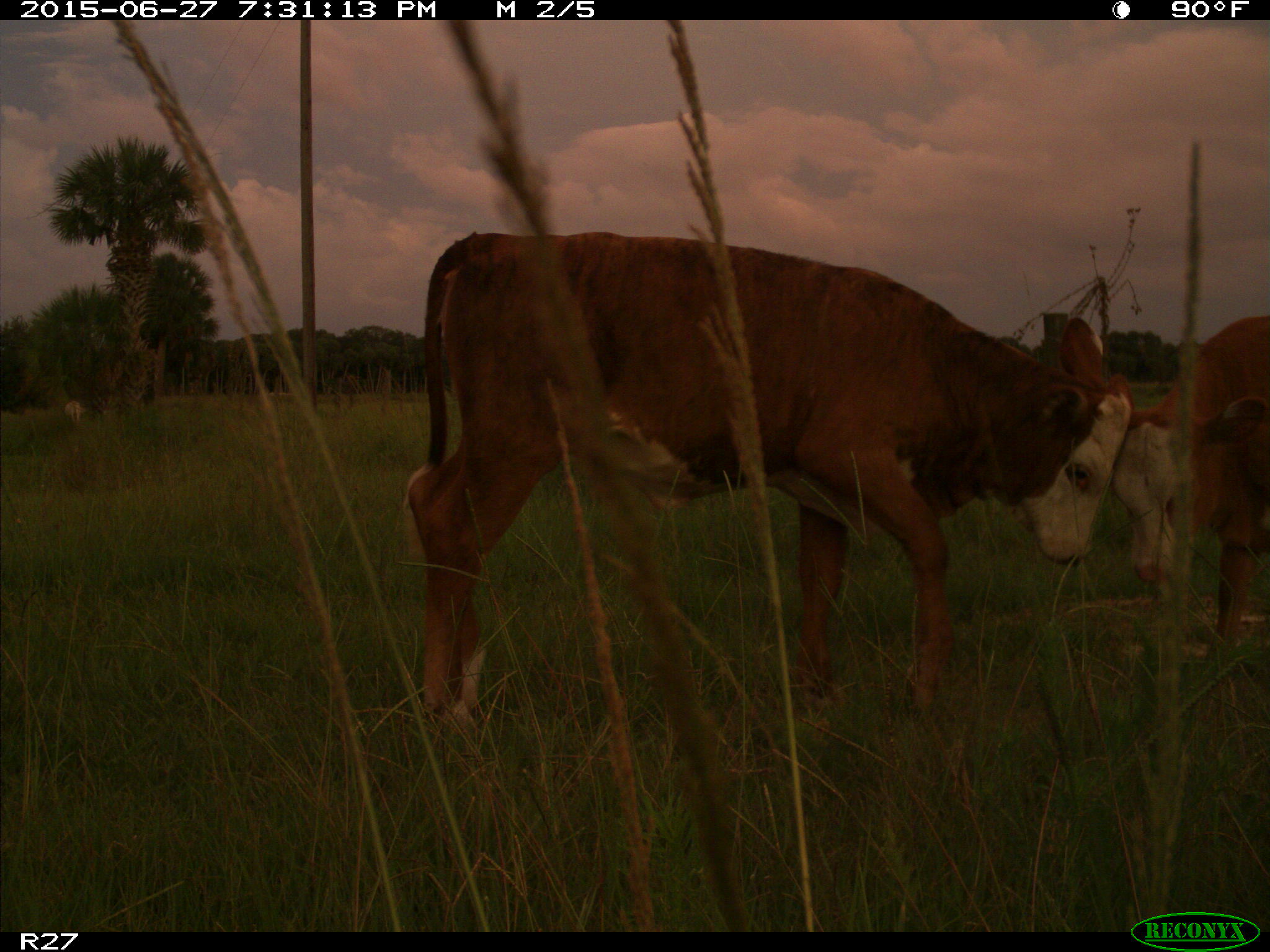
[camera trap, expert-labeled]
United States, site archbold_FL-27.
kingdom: Animalia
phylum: Chordata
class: Mammalia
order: Artiodactyla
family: Bovidae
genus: Bos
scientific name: Bos taurus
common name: domestic cow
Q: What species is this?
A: Bos taurus (domestic cow).